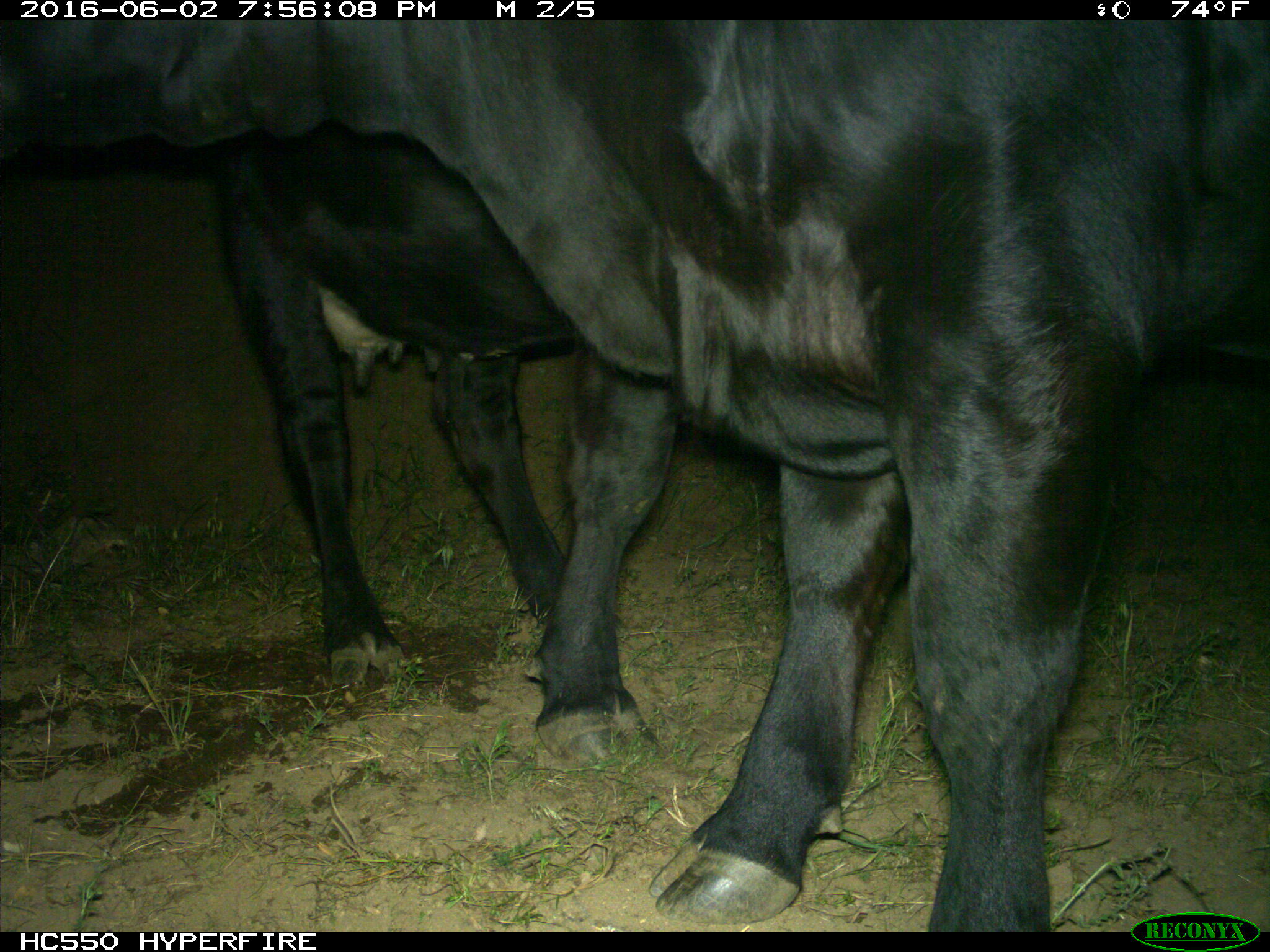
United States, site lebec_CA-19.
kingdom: Animalia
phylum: Chordata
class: Mammalia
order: Artiodactyla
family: Bovidae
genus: Bos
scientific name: Bos taurus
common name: domestic cow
Bos taurus (domestic cow).